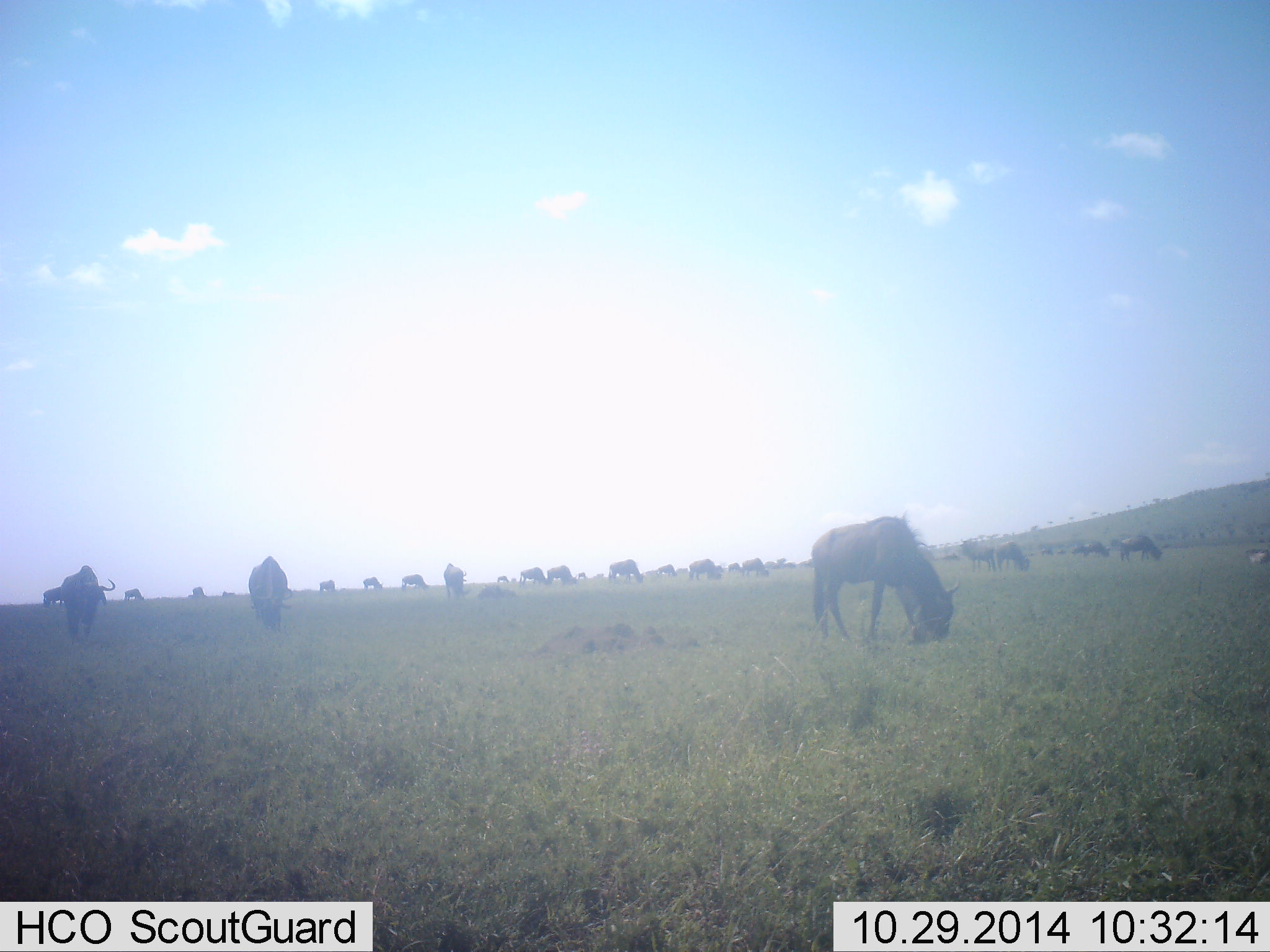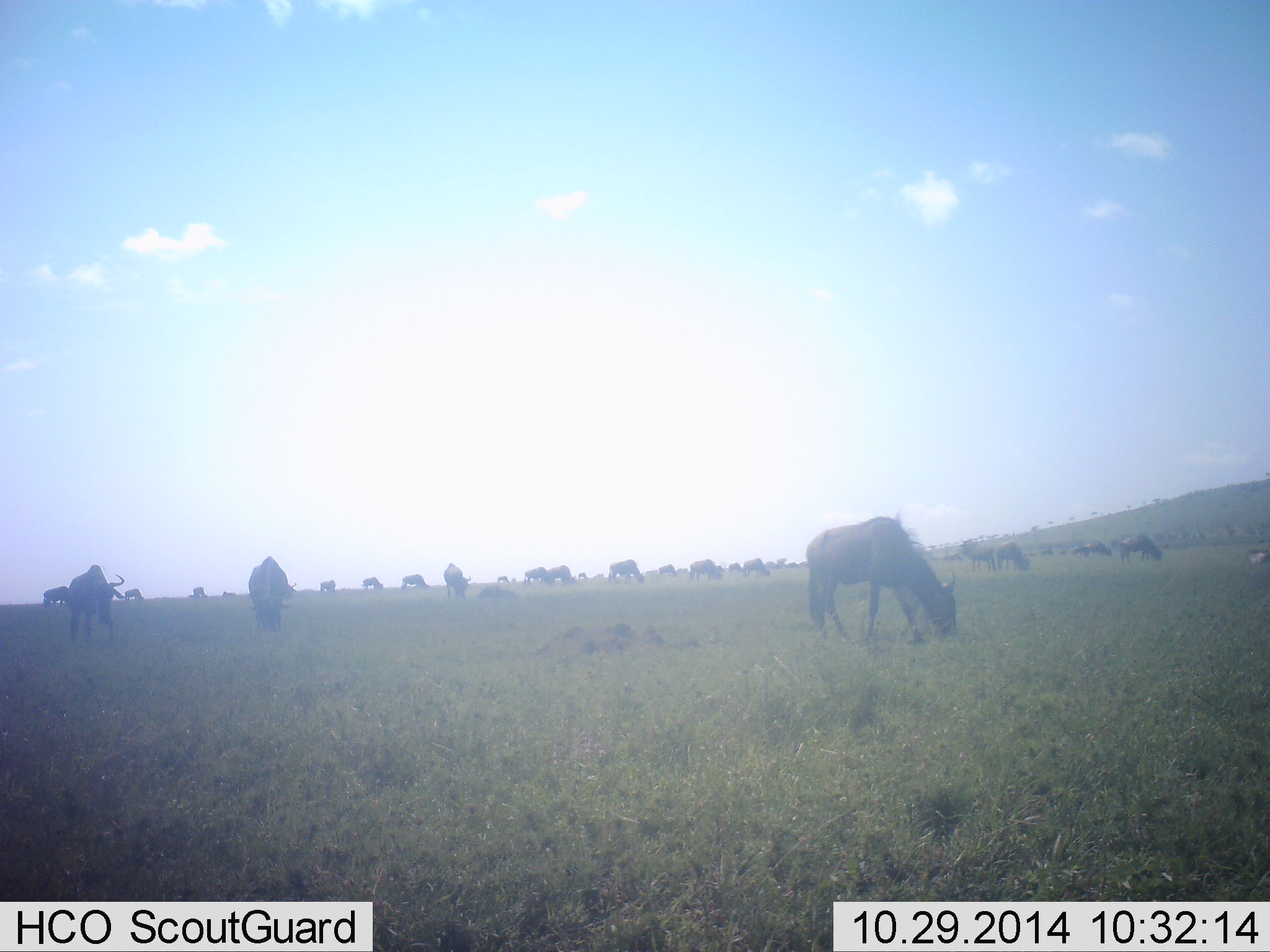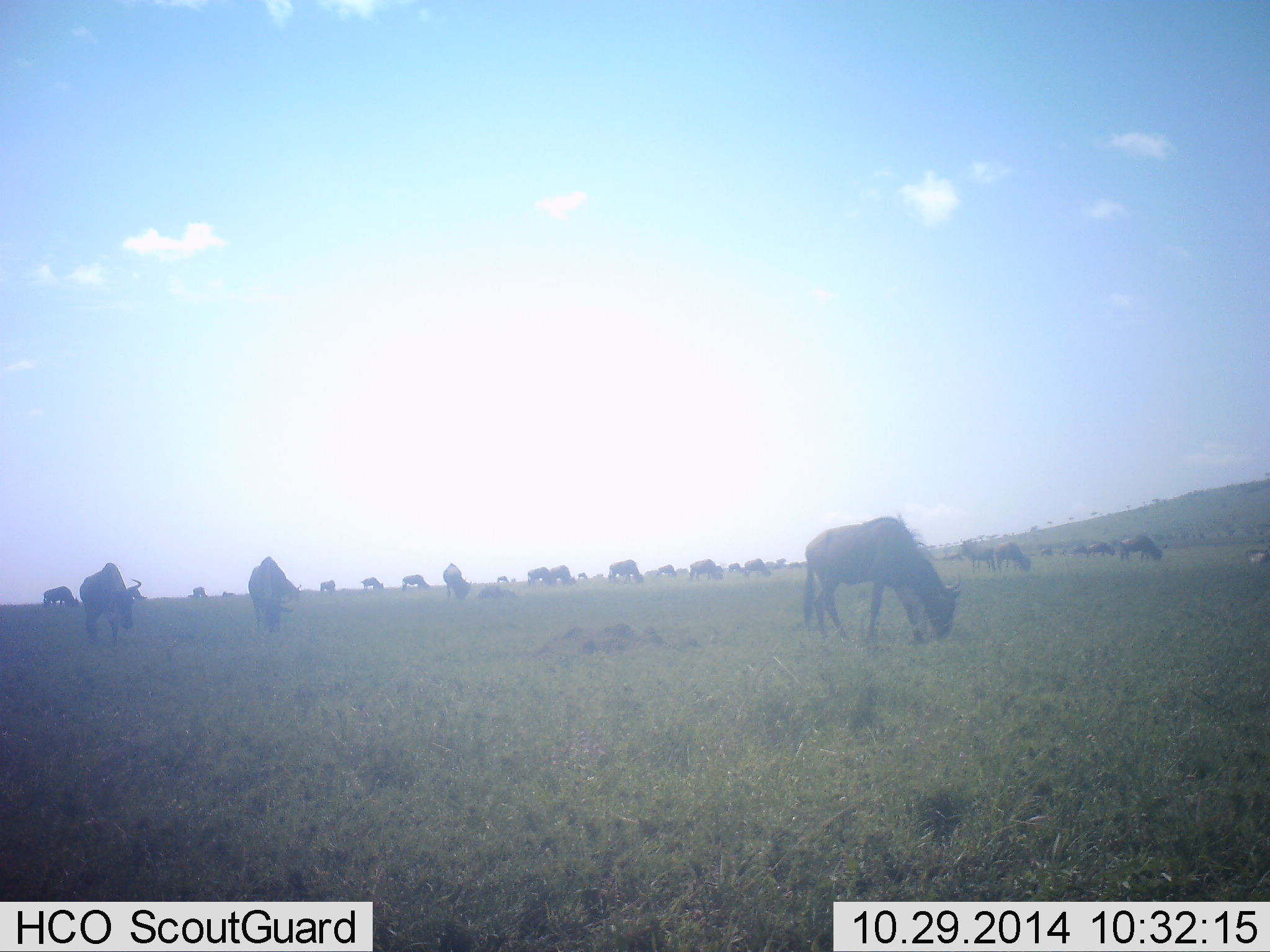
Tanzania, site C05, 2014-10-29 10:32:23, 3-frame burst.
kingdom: Animalia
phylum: Chordata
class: Mammalia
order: Artiodactyla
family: Bovidae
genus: Connochaetes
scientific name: Connochaetes taurinus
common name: blue wildebeest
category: wildebeest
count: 11-50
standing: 20%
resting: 0%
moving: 30%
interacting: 0%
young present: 0%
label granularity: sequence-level